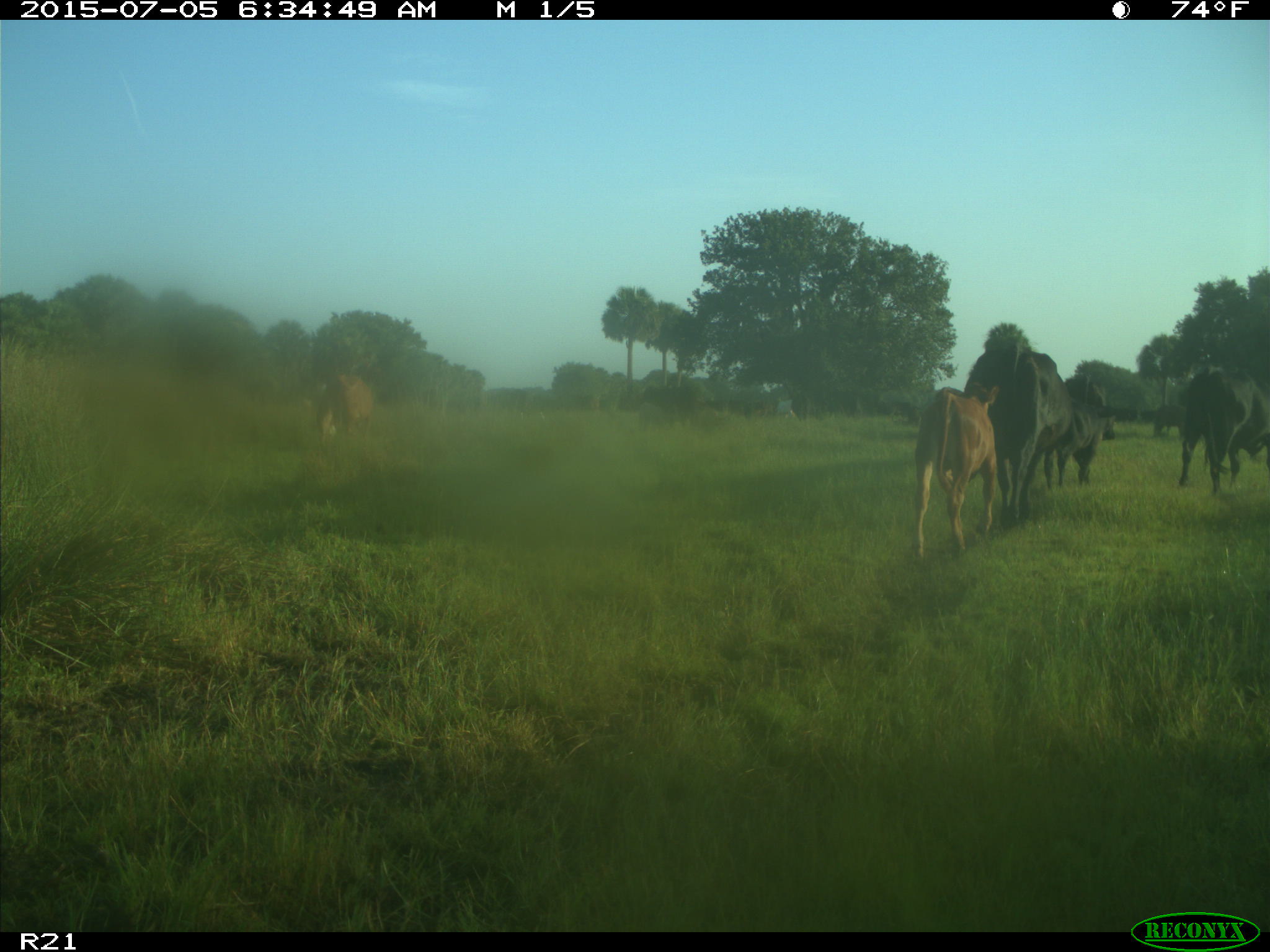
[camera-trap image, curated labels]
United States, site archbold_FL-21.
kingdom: Animalia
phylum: Chordata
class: Mammalia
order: Artiodactyla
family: Bovidae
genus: Bos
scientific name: Bos taurus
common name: domestic cow